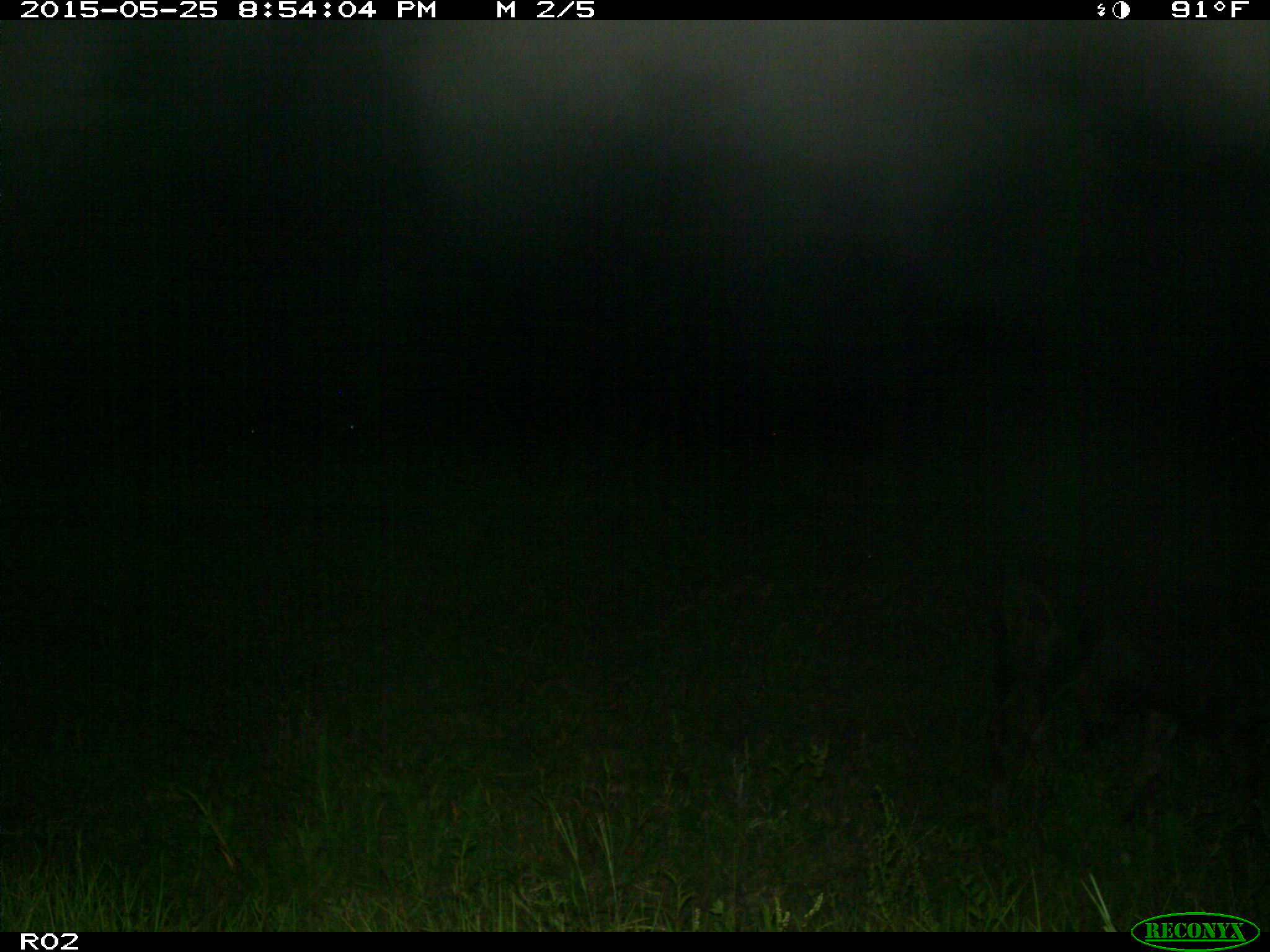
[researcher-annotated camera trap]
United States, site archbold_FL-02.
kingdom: Animalia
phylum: Chordata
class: Mammalia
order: Artiodactyla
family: Bovidae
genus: Bos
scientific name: Bos taurus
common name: domestic cow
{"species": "Bos taurus (domestic cow)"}